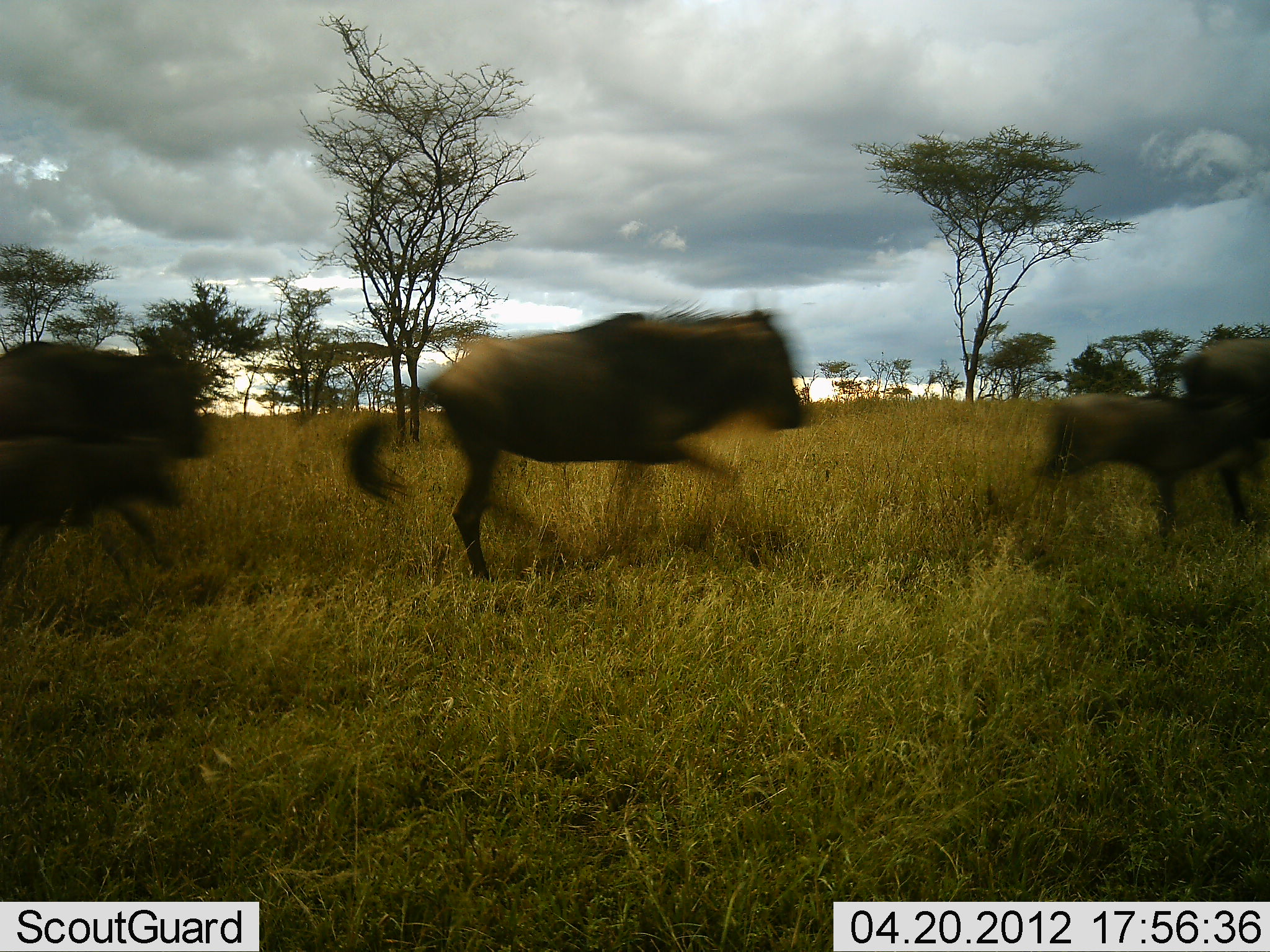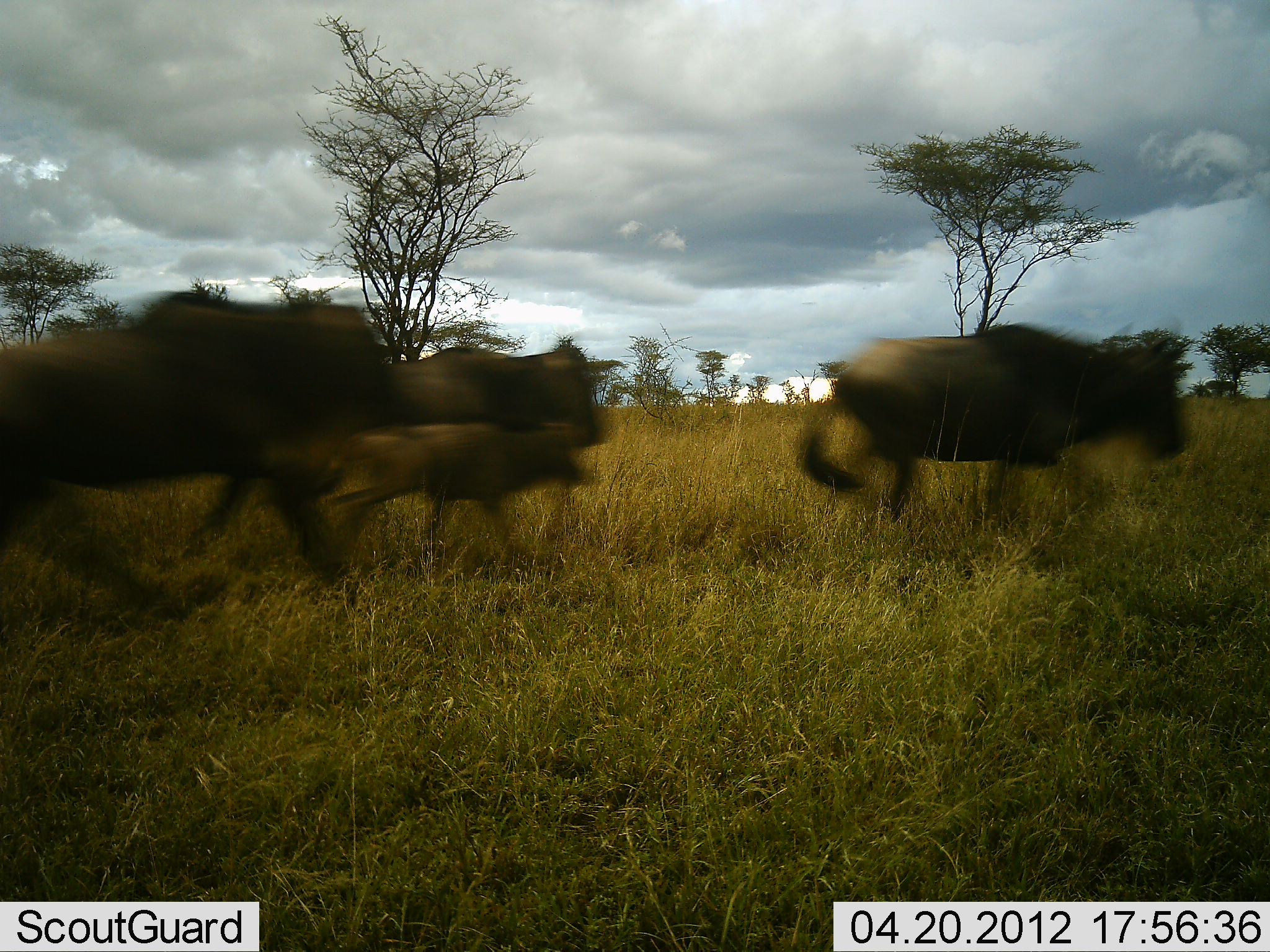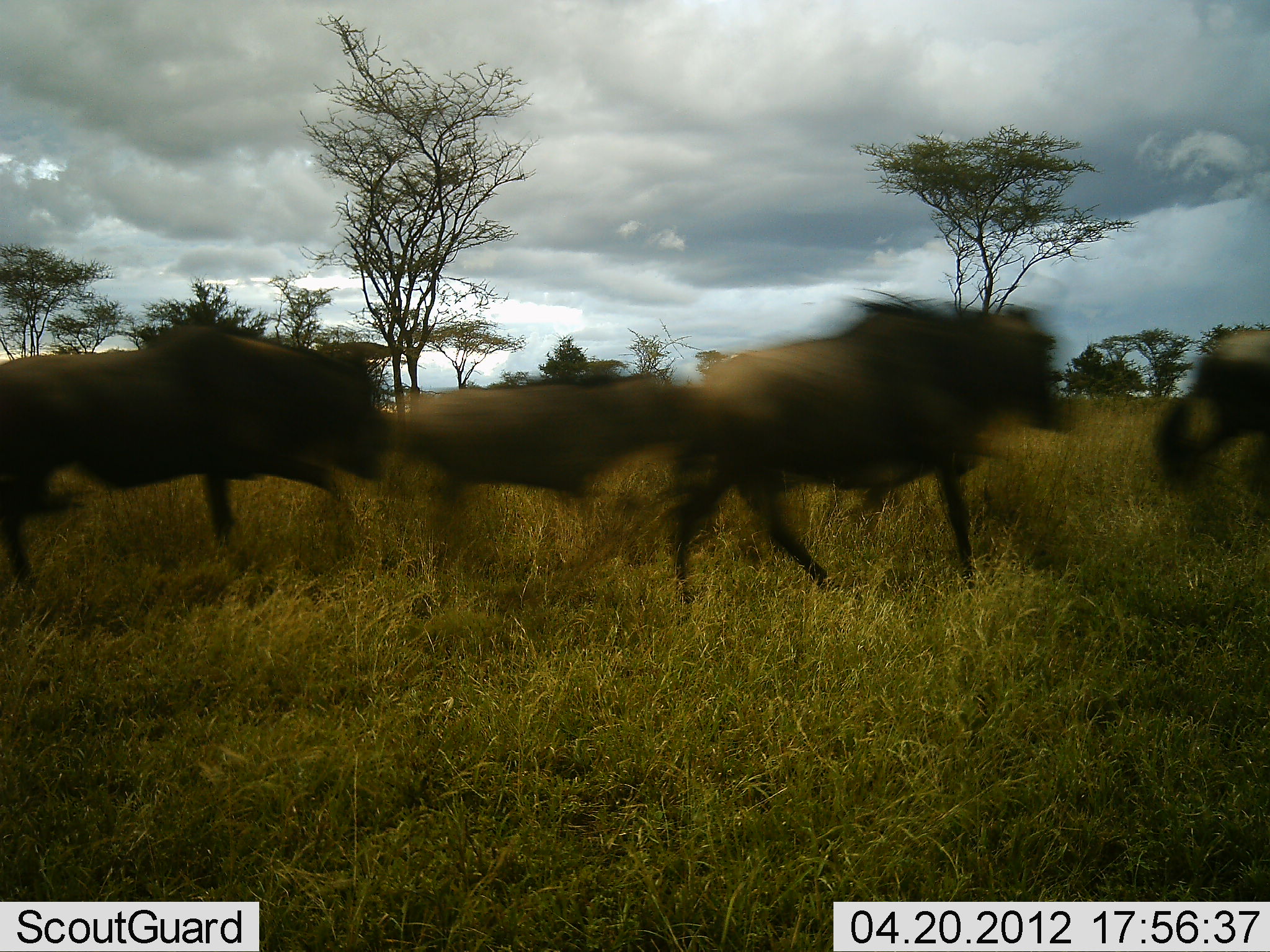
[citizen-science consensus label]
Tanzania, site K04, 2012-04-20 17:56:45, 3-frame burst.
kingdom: Animalia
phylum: Chordata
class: Mammalia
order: Artiodactyla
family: Bovidae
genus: Connochaetes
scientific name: Connochaetes taurinus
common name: blue wildebeest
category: wildebeest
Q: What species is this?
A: Wildebeest (blue wildebeest) (Connochaetes taurinus).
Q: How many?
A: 6.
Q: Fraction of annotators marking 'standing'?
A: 6%.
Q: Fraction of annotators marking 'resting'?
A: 0%.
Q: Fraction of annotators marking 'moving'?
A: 100%.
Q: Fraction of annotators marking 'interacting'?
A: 12%.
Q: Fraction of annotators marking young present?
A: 88%.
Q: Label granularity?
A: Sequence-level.